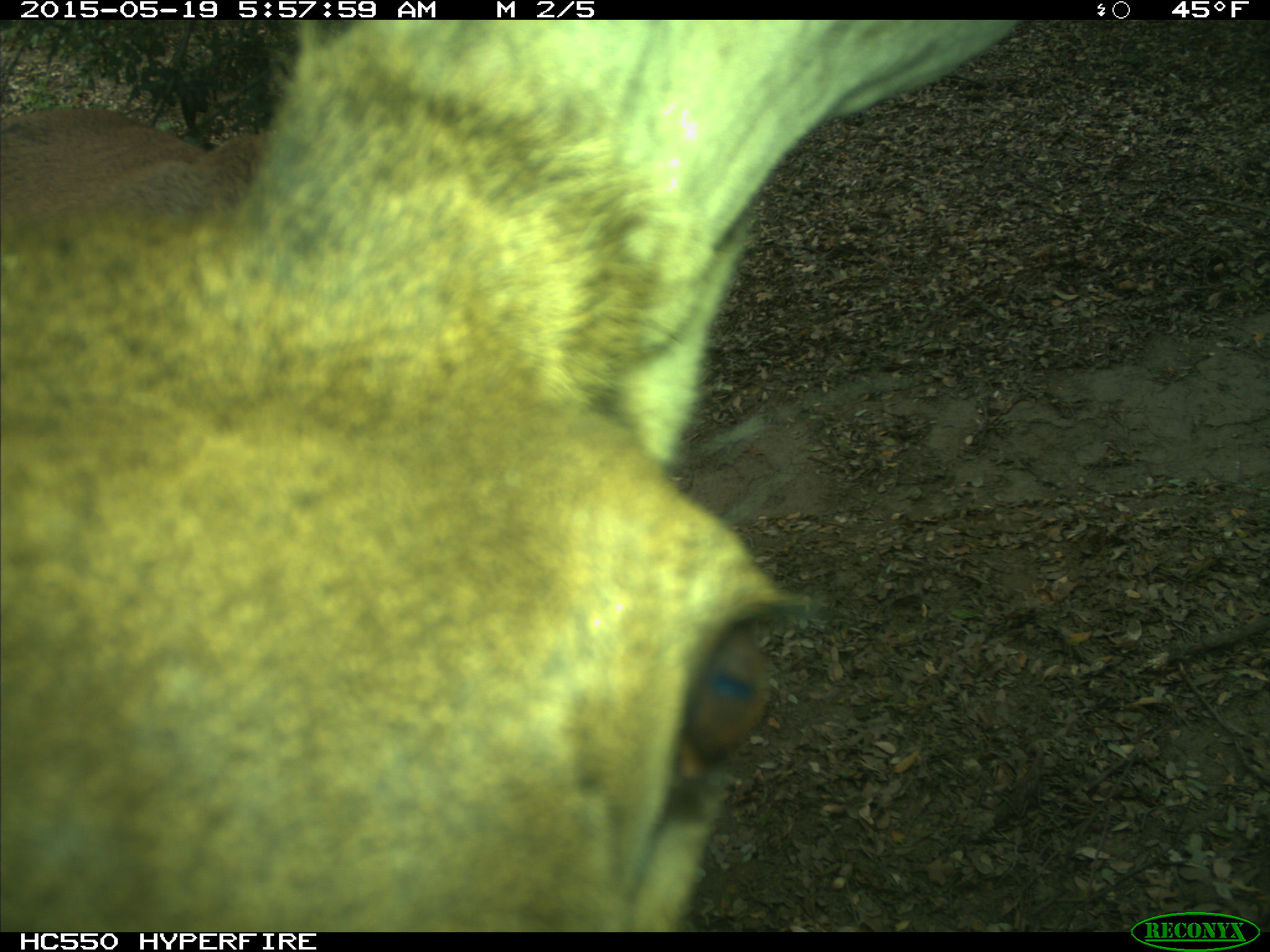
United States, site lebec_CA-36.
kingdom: Animalia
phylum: Chordata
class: Mammalia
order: Artiodactyla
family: Cervidae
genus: Cervus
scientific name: Cervus canadensis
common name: elk